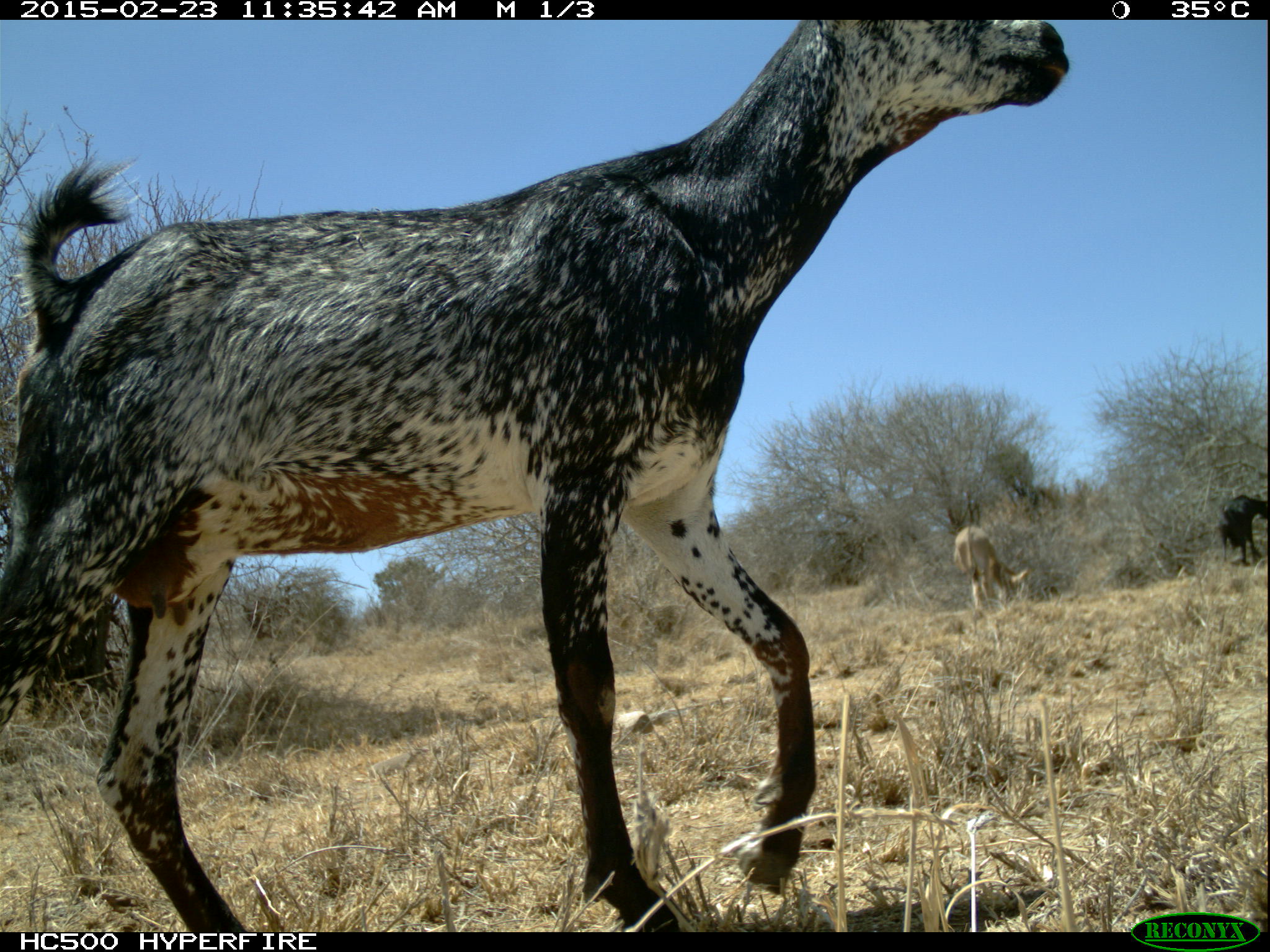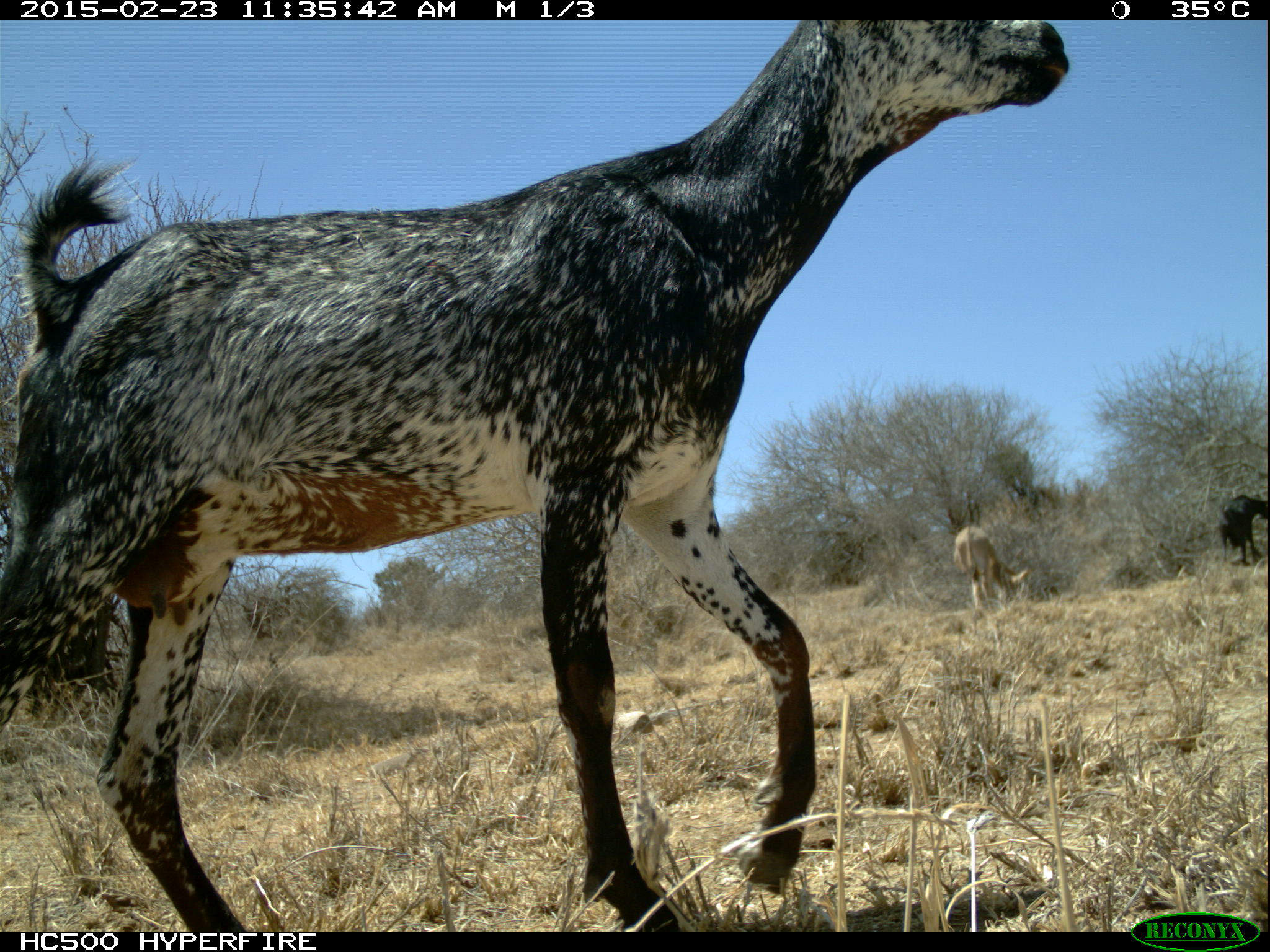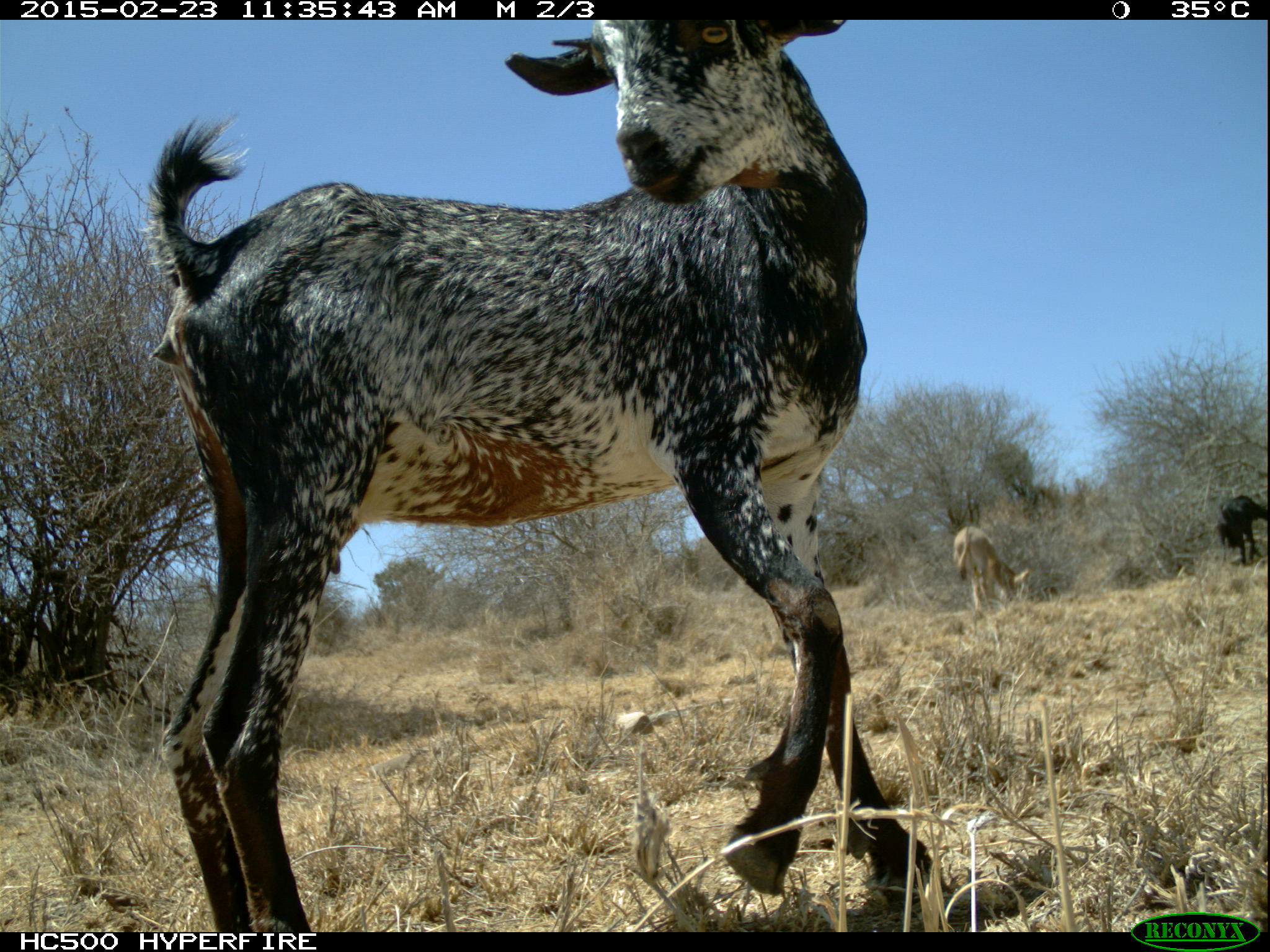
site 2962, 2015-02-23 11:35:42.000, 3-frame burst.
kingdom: Animalia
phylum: Chordata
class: Mammalia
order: Artiodactyla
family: Bovidae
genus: Capra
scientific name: Capra aegagrus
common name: wild goat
Capra aegagrus (wild goat), count 6.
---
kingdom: Animalia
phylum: Chordata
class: Mammalia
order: Perissodactyla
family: Equidae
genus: Equus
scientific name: Equus africanus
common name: african wild ass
Equus africanus (african wild ass), count 1.